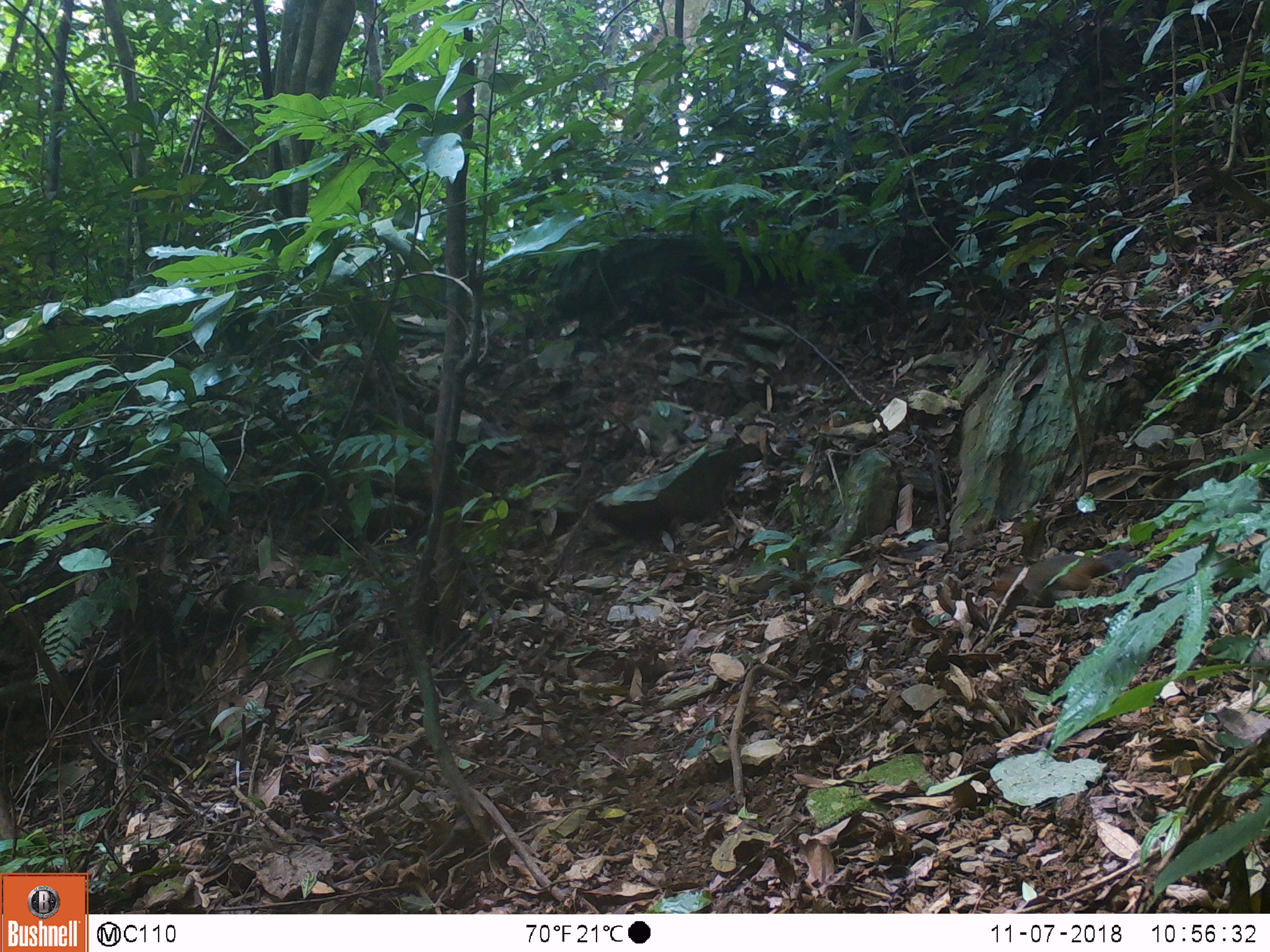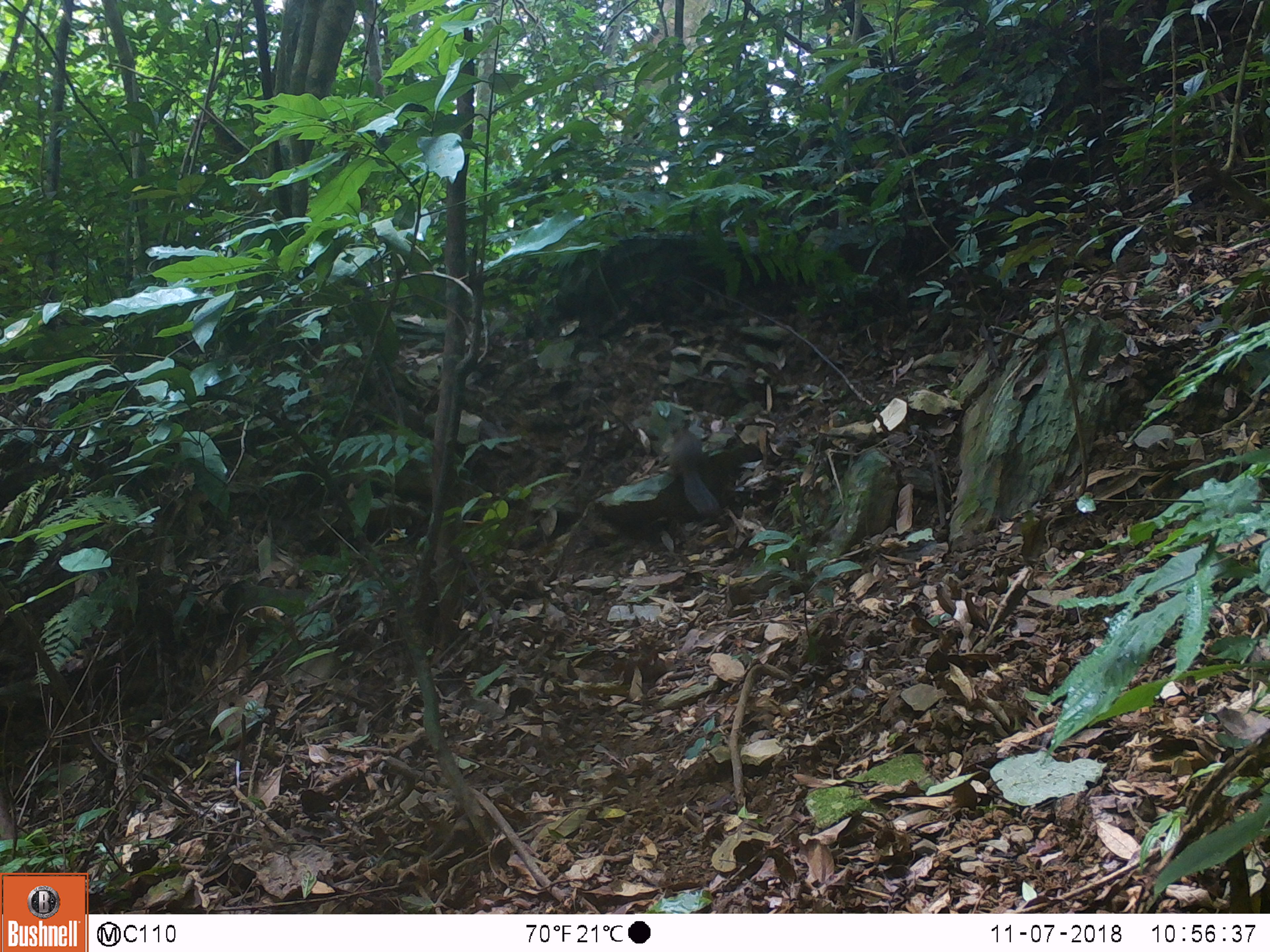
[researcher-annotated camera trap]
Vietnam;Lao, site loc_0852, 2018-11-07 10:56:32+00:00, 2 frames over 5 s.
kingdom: Animalia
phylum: Chordata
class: Mammalia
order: Rodentia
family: Sciuridae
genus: Dremomys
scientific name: Dremomys rufigenis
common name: red-cheeked squirrel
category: red cheeked squirrel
Red cheeked squirrel (red-cheeked squirrel) (Dremomys rufigenis). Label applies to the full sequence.